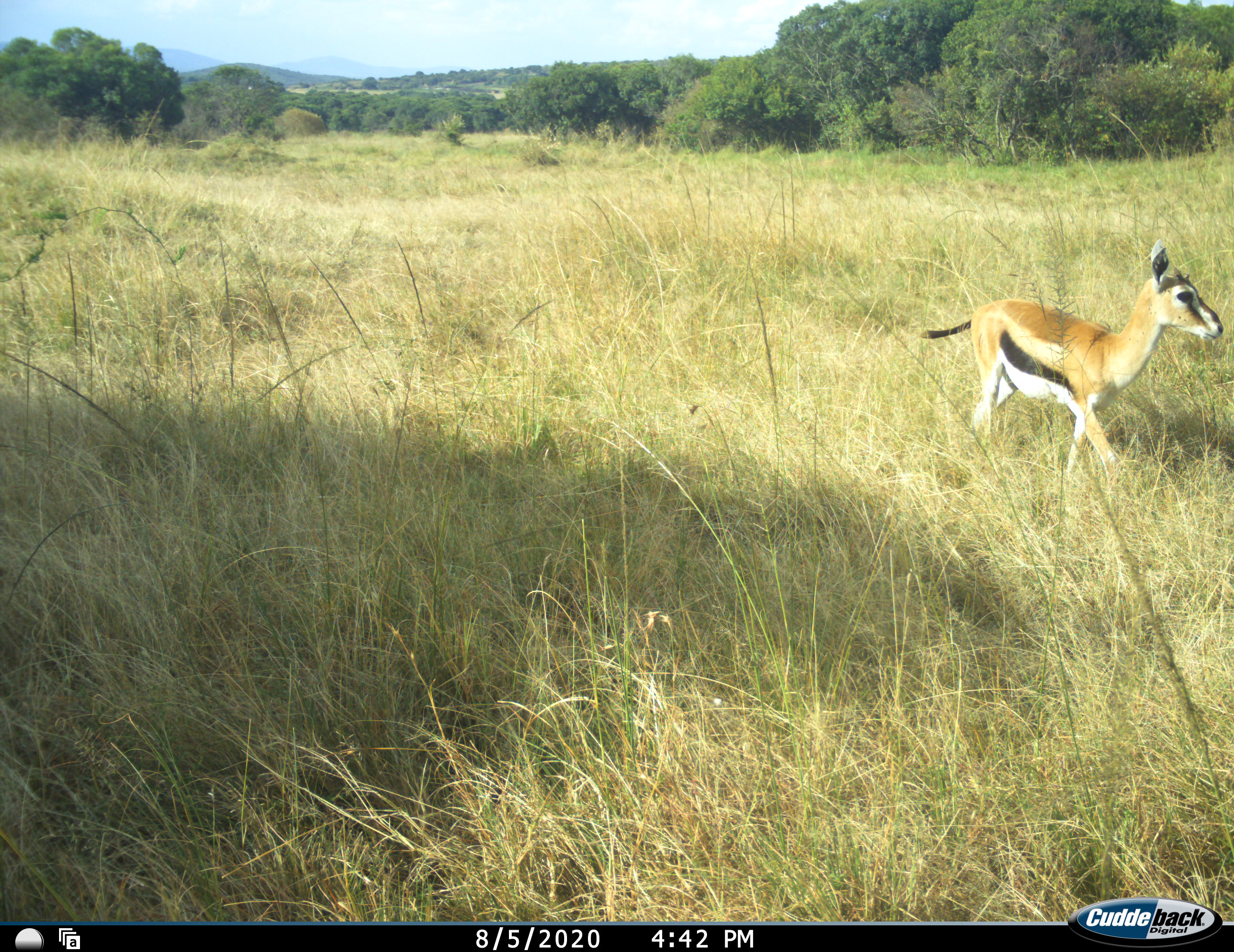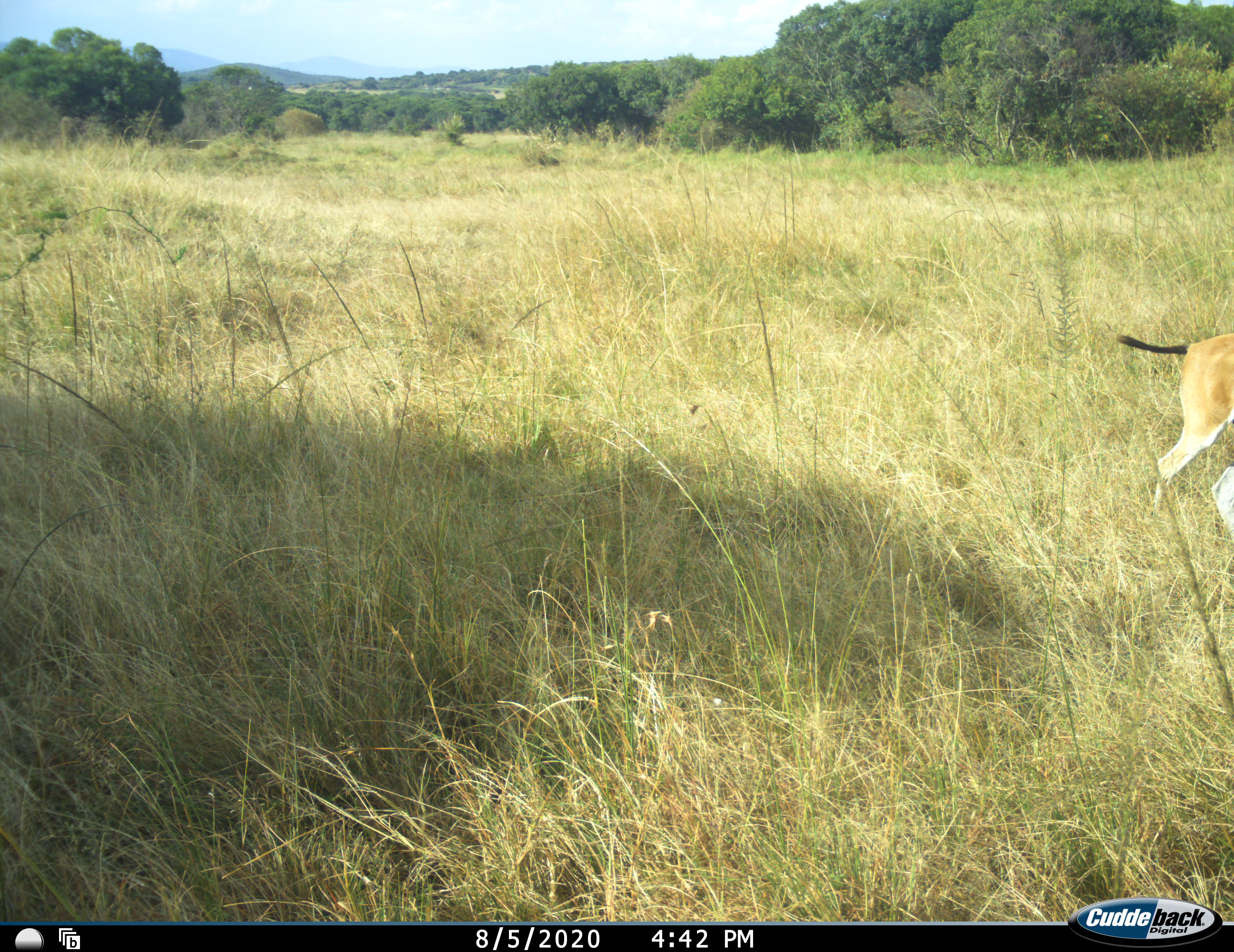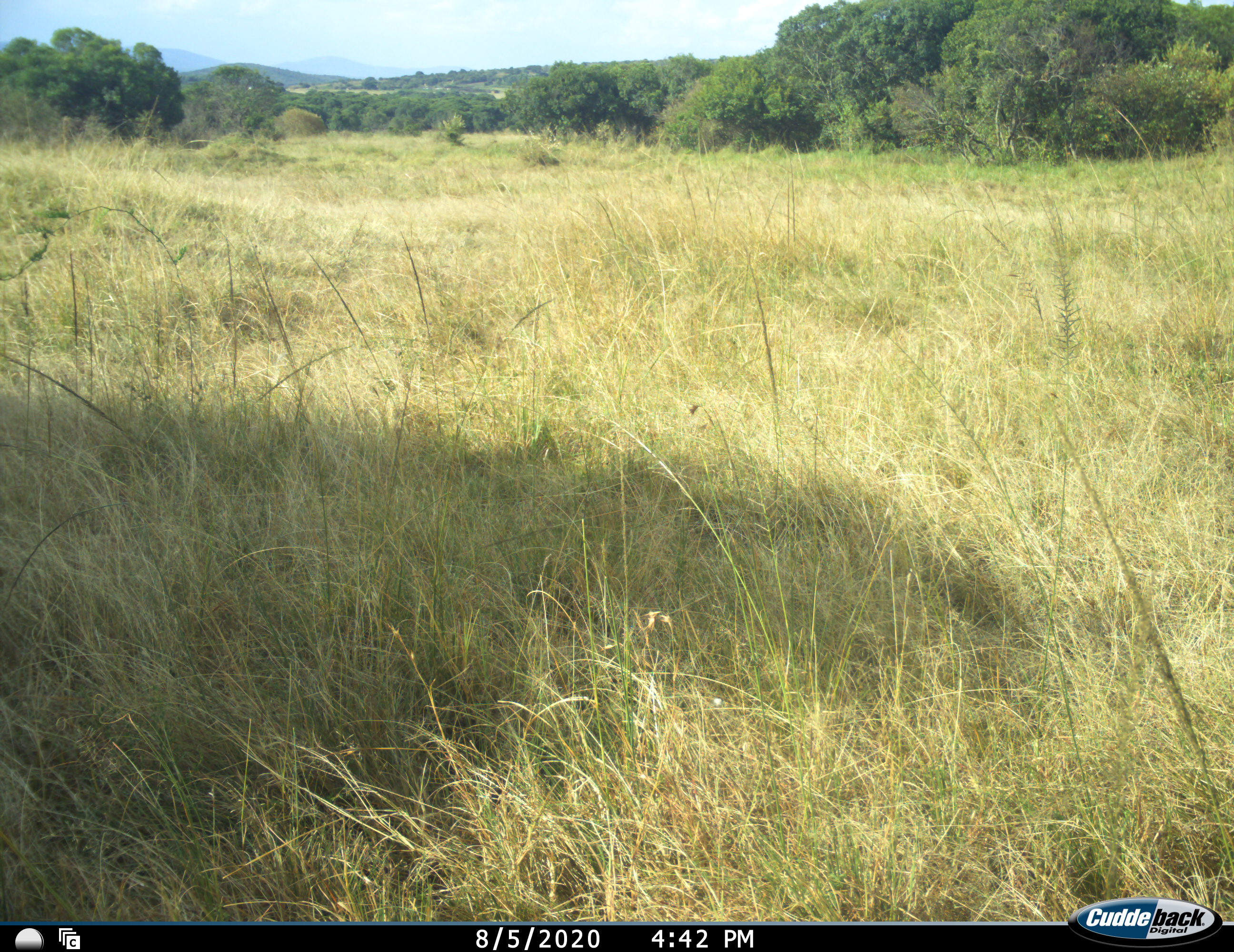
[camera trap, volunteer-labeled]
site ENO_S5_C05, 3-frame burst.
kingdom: Animalia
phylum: Chordata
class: Mammalia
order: Artiodactyla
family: Bovidae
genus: Eudorcas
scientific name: Eudorcas thomsonii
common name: thomson's gazelle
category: gazellethomsons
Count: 1.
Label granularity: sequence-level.